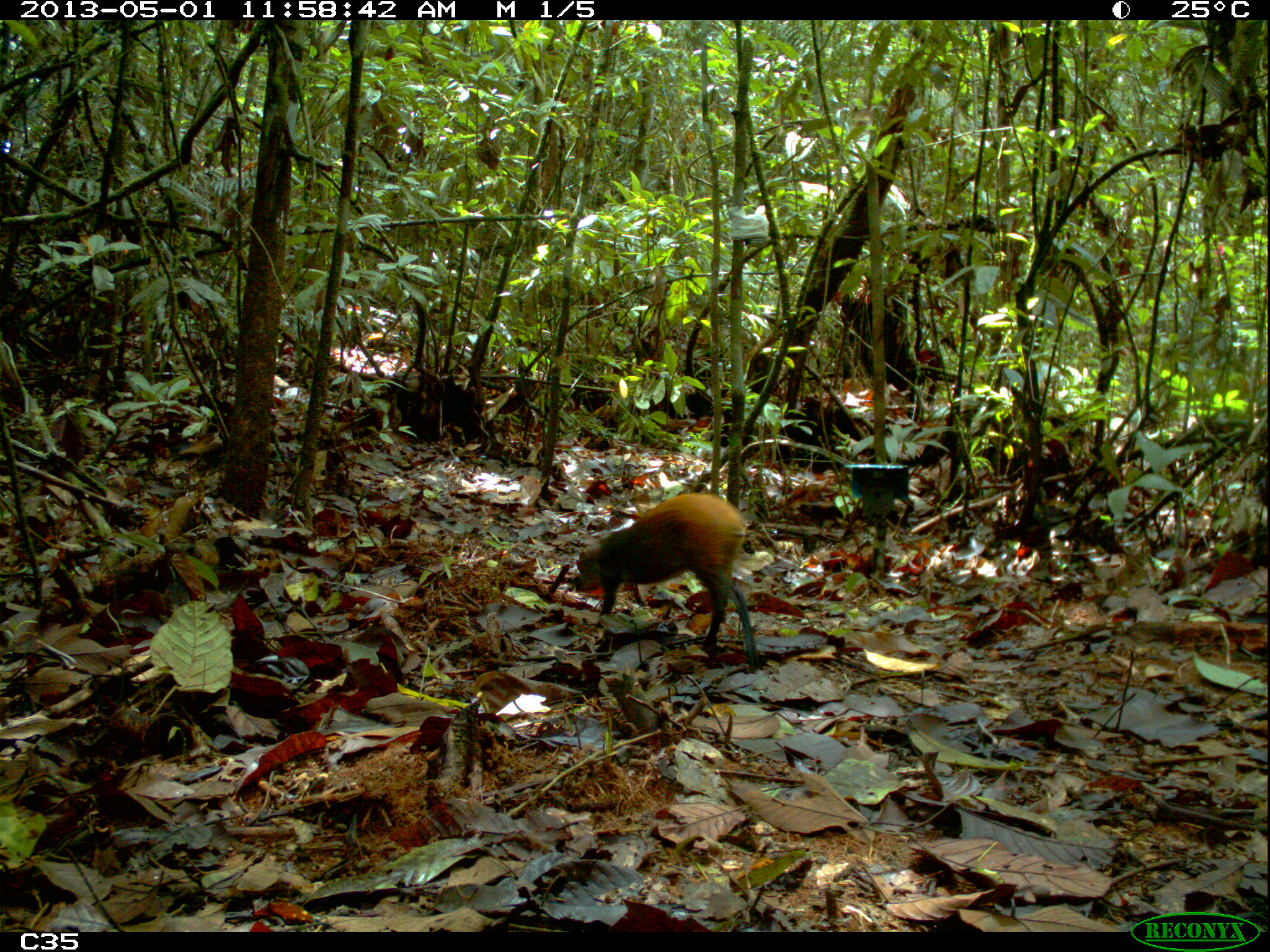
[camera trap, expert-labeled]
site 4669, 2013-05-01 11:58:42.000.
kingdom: Animalia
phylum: Chordata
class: Mammalia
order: Rodentia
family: Dasyproctidae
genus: Dasyprocta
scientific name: Dasyprocta leporina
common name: red-rumped agouti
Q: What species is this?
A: Dasyprocta leporina (red-rumped agouti).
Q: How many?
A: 1.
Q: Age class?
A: Adult.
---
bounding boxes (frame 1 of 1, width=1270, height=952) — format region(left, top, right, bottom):
dasyprocta leporina: region(574, 493, 759, 675)